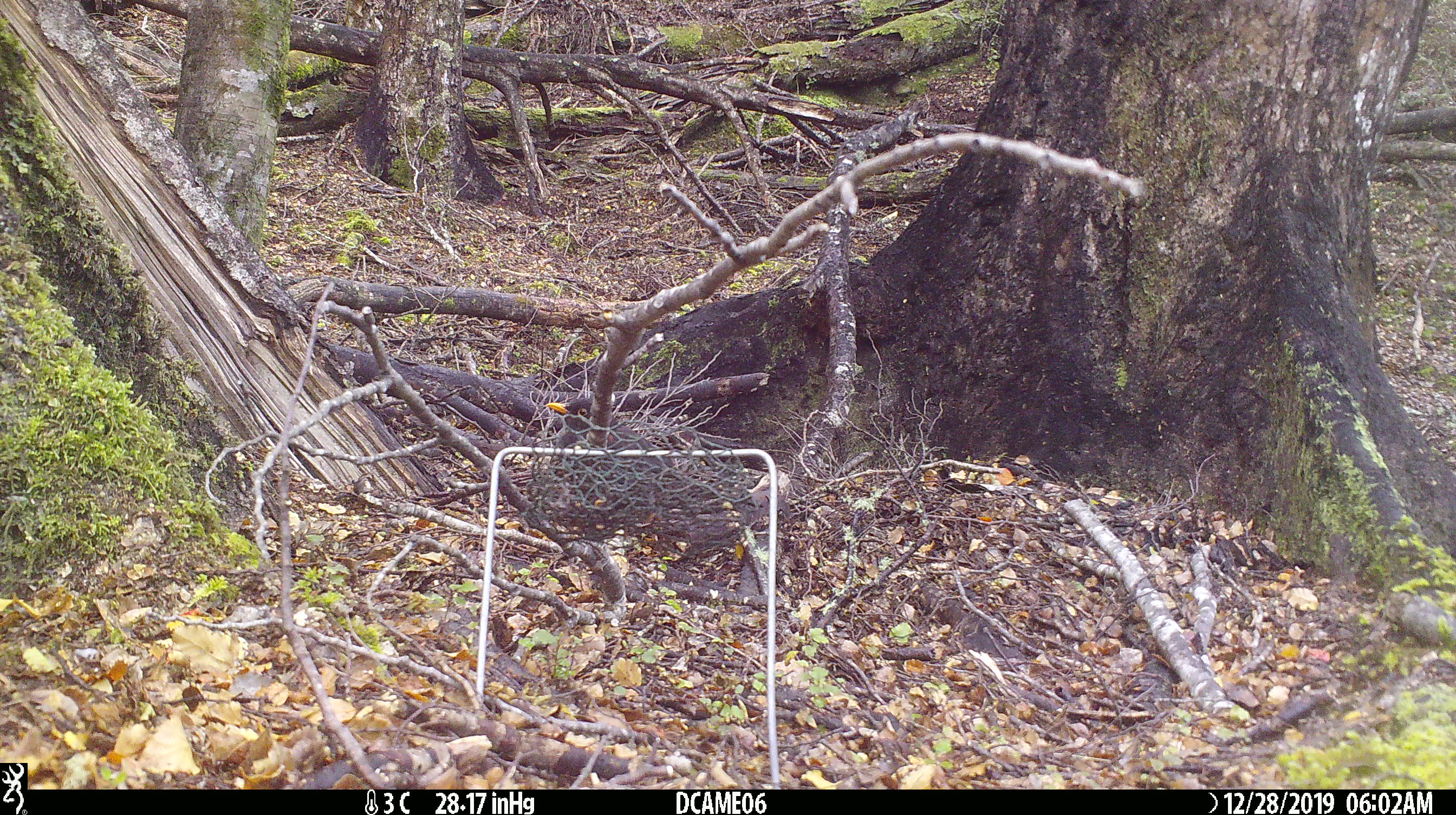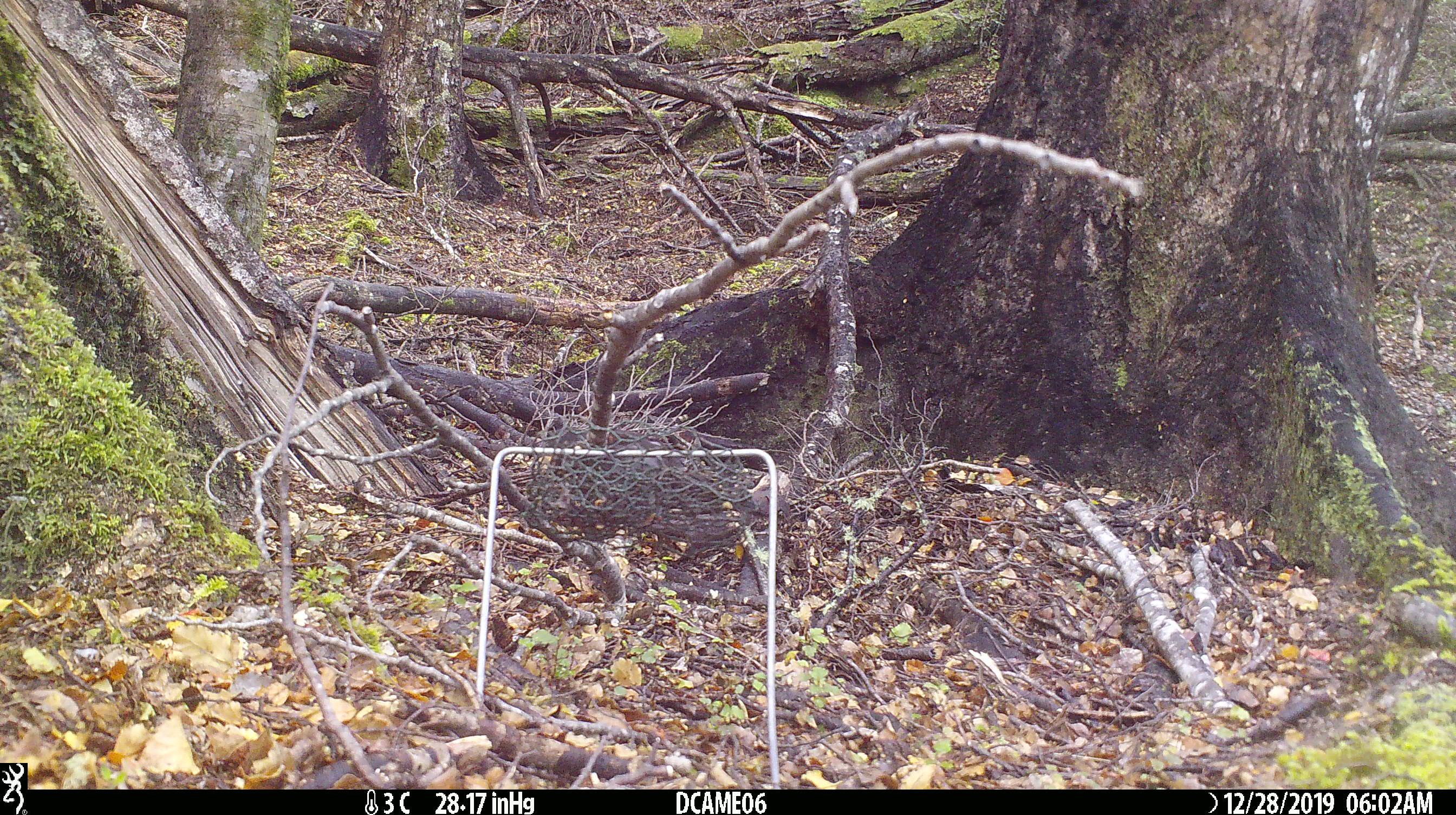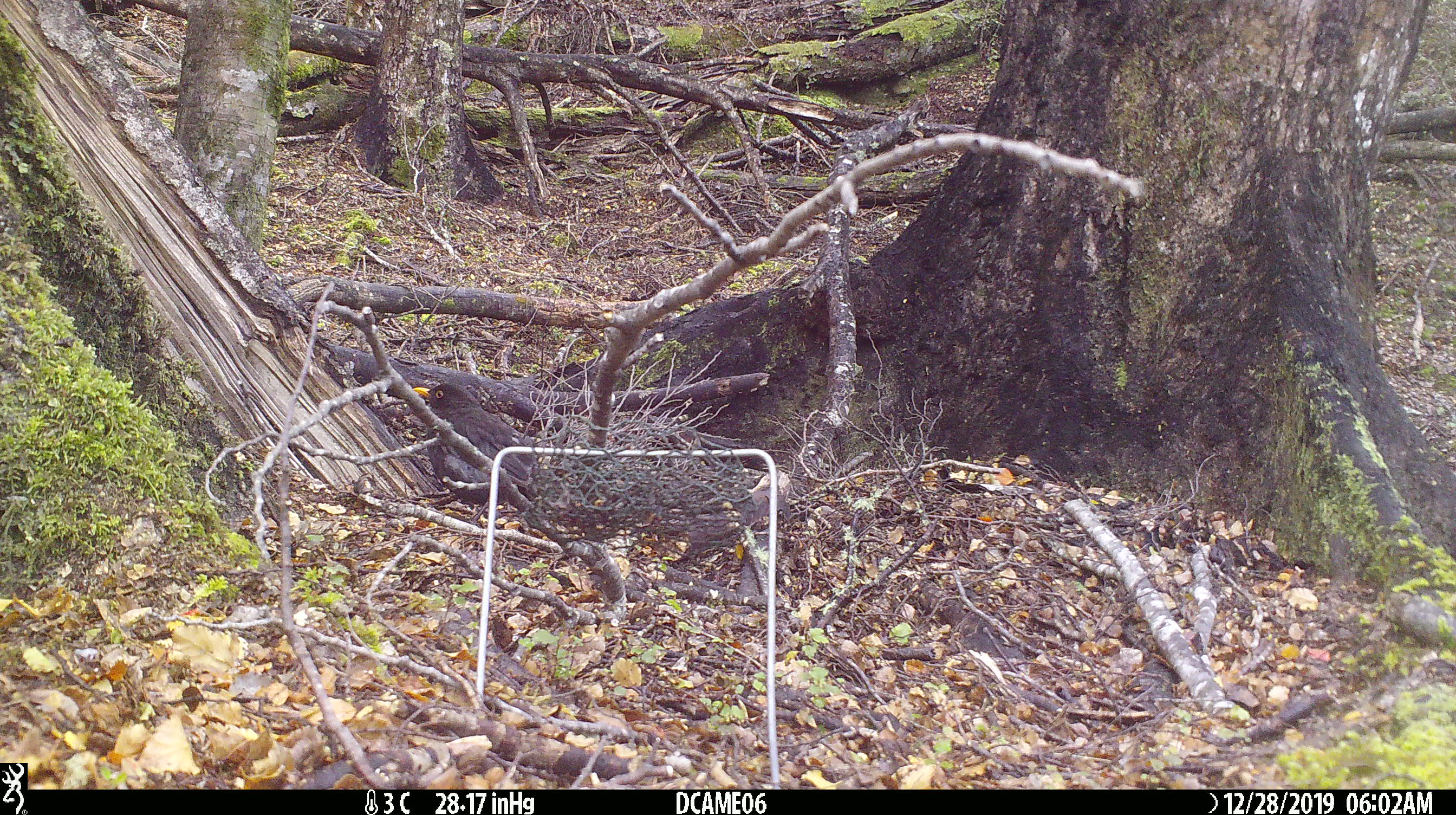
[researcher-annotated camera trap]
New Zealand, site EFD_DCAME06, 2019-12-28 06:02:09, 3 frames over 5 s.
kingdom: Animalia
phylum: Chordata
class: Aves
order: Passeriformes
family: Turdidae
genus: Turdus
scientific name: Turdus merula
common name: eurasian blackbird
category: blackbird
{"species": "blackbird (eurasian blackbird) (Turdus merula)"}